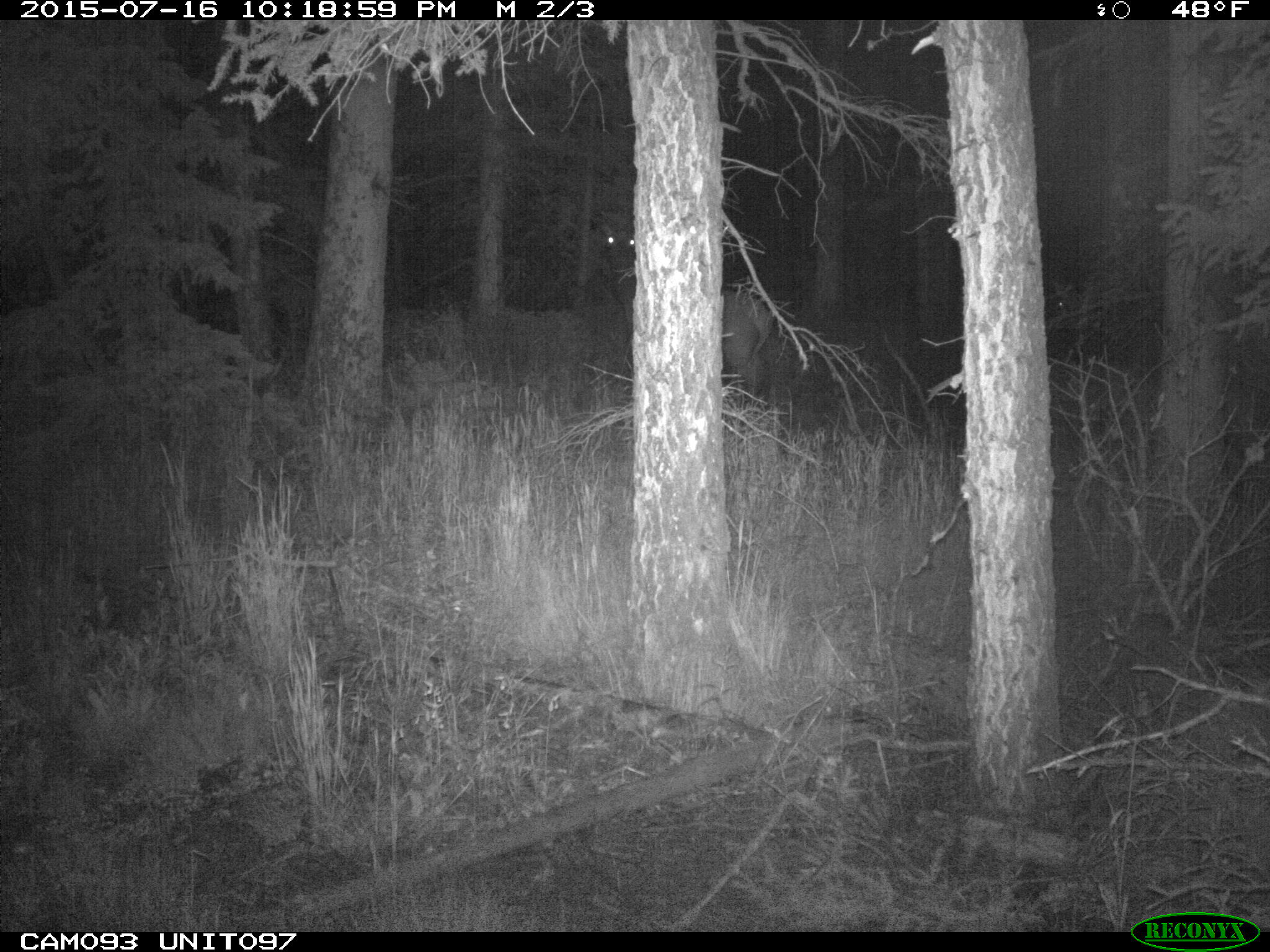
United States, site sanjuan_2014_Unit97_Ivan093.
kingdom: Animalia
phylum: Chordata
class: Mammalia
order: Artiodactyla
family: Cervidae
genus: Cervus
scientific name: Cervus elaphus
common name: red deer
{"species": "Cervus elaphus (red deer)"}